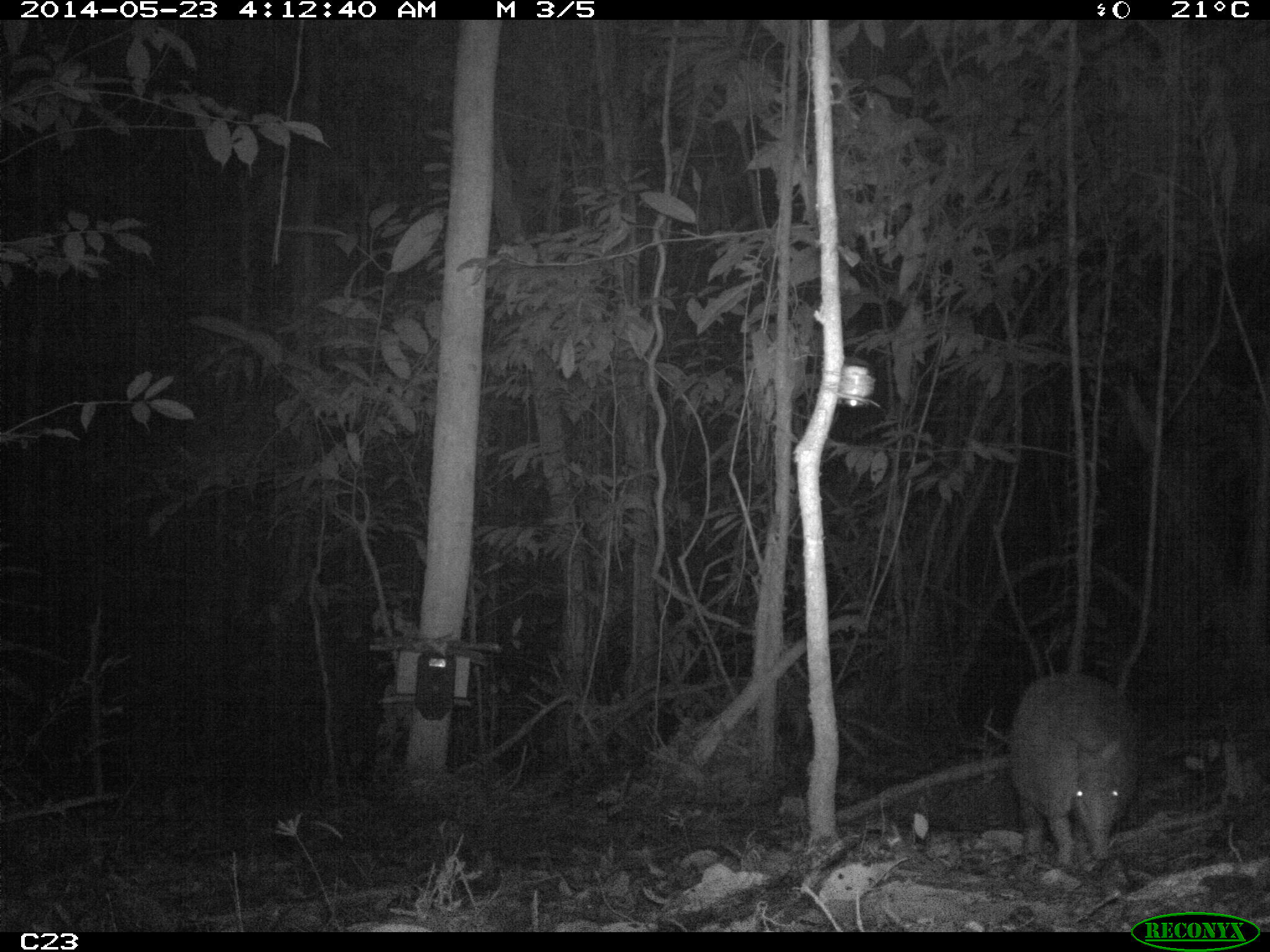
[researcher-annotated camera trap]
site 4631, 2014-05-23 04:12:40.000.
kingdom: Animalia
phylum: Chordata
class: Mammalia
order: Cingulata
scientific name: Cingulata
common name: armadillo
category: unknown armadillo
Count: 1.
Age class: adult.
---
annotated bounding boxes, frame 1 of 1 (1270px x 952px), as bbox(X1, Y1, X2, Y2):
unknown armadillo: bbox(1010, 671, 1147, 865)